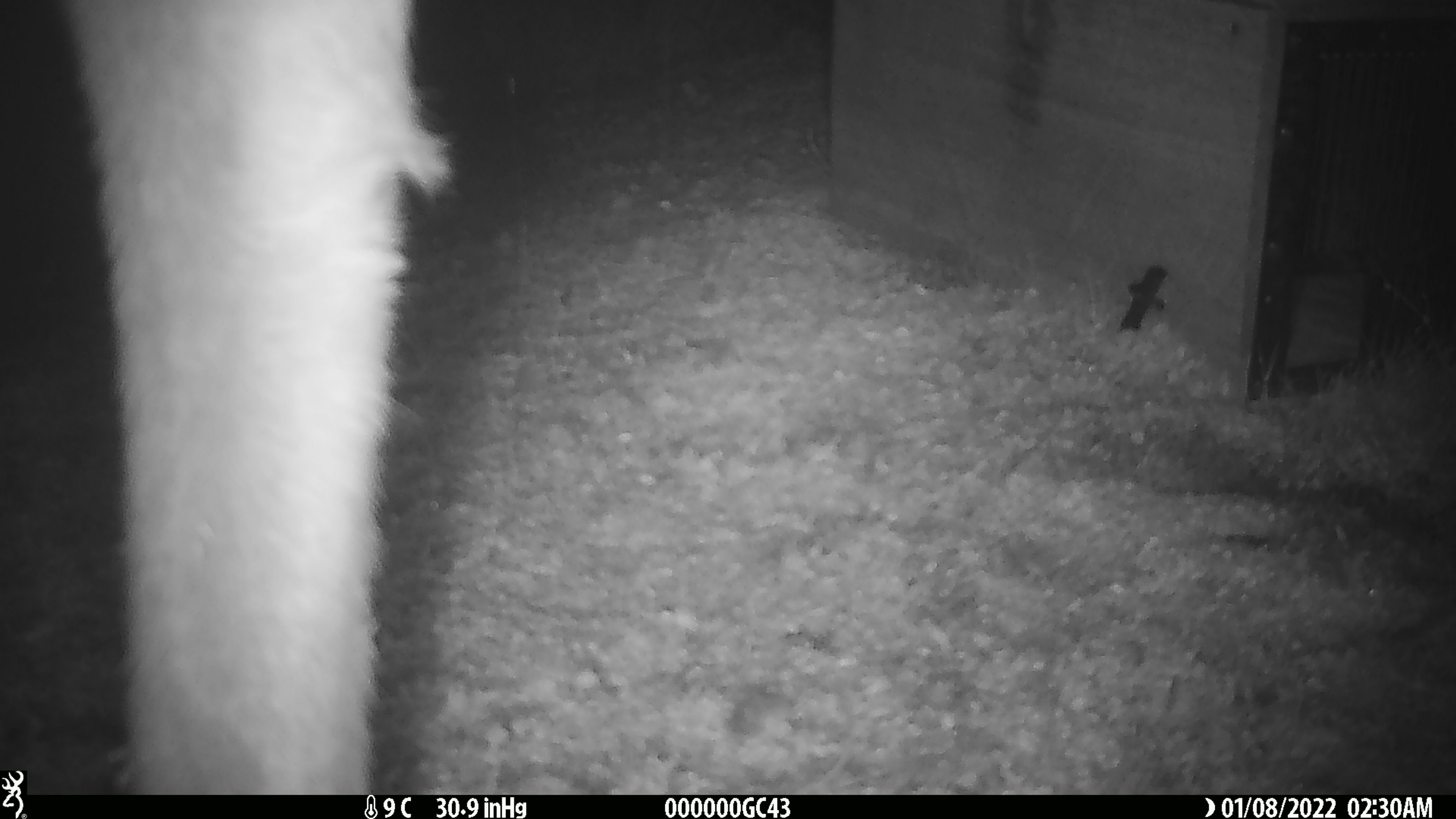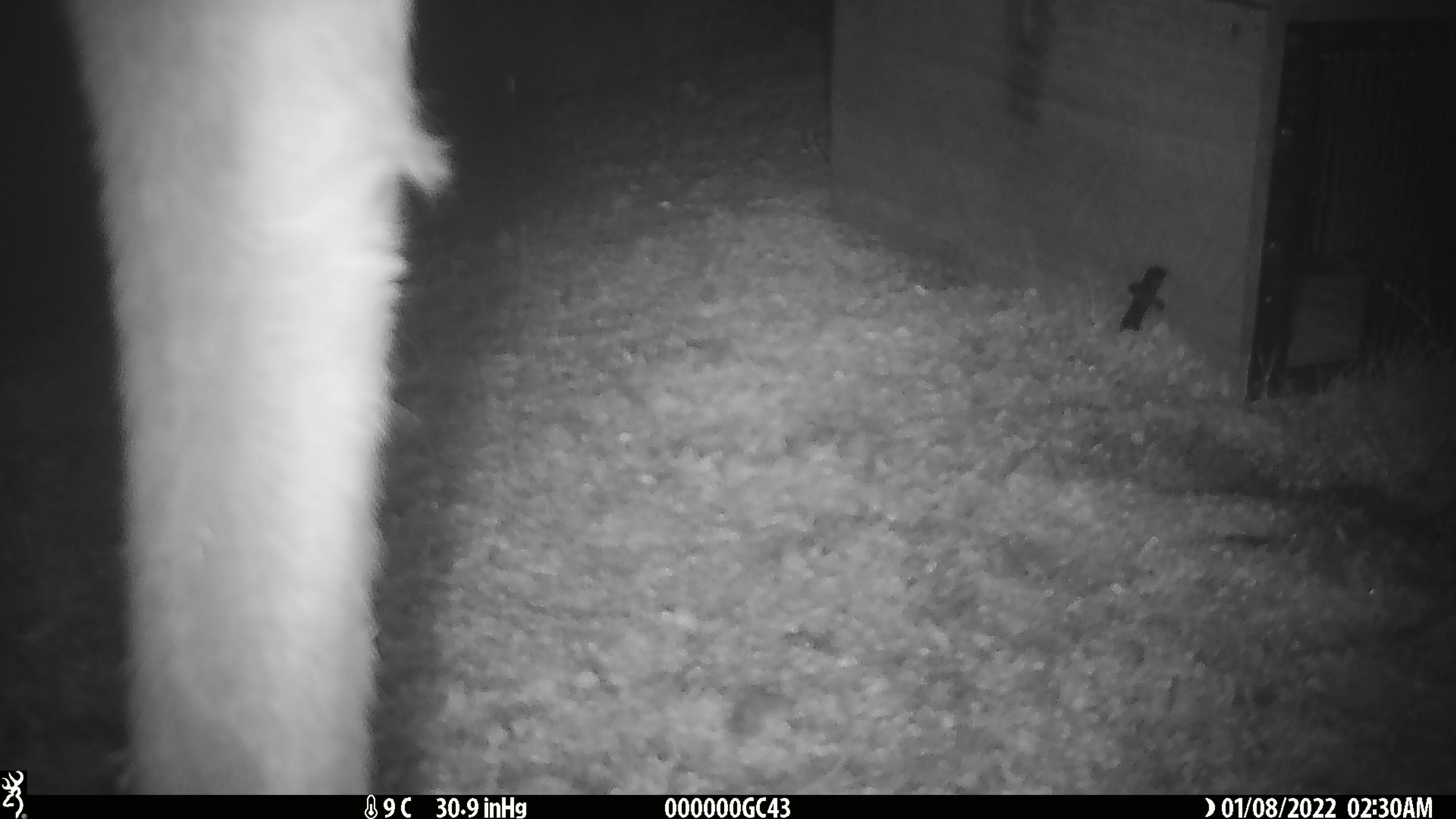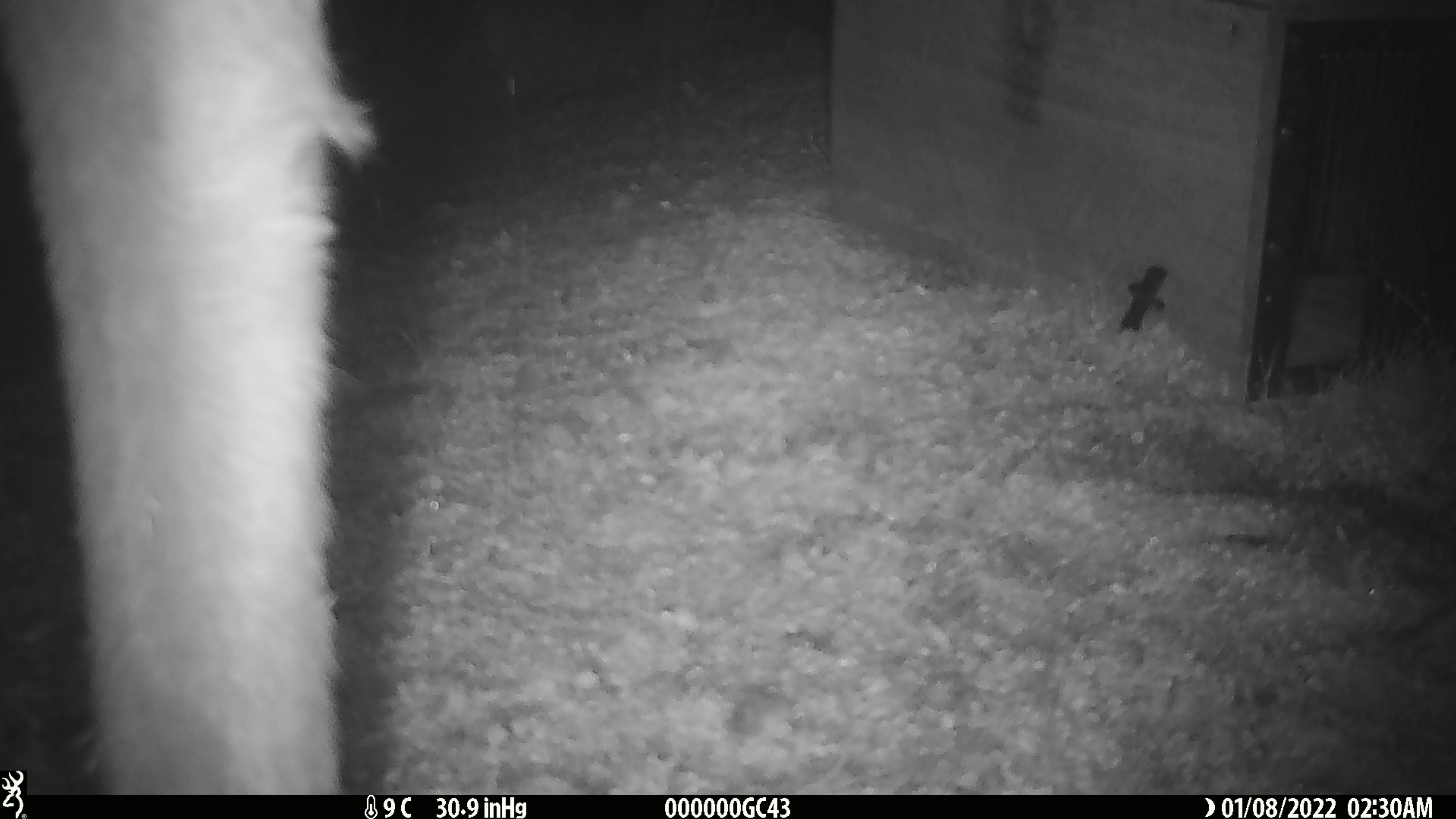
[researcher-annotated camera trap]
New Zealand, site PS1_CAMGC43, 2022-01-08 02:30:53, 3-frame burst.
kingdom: Animalia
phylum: Chordata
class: Mammalia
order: Artiodactyla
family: Cervidae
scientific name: Cervidae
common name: deer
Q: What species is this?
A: Deer (Cervidae).